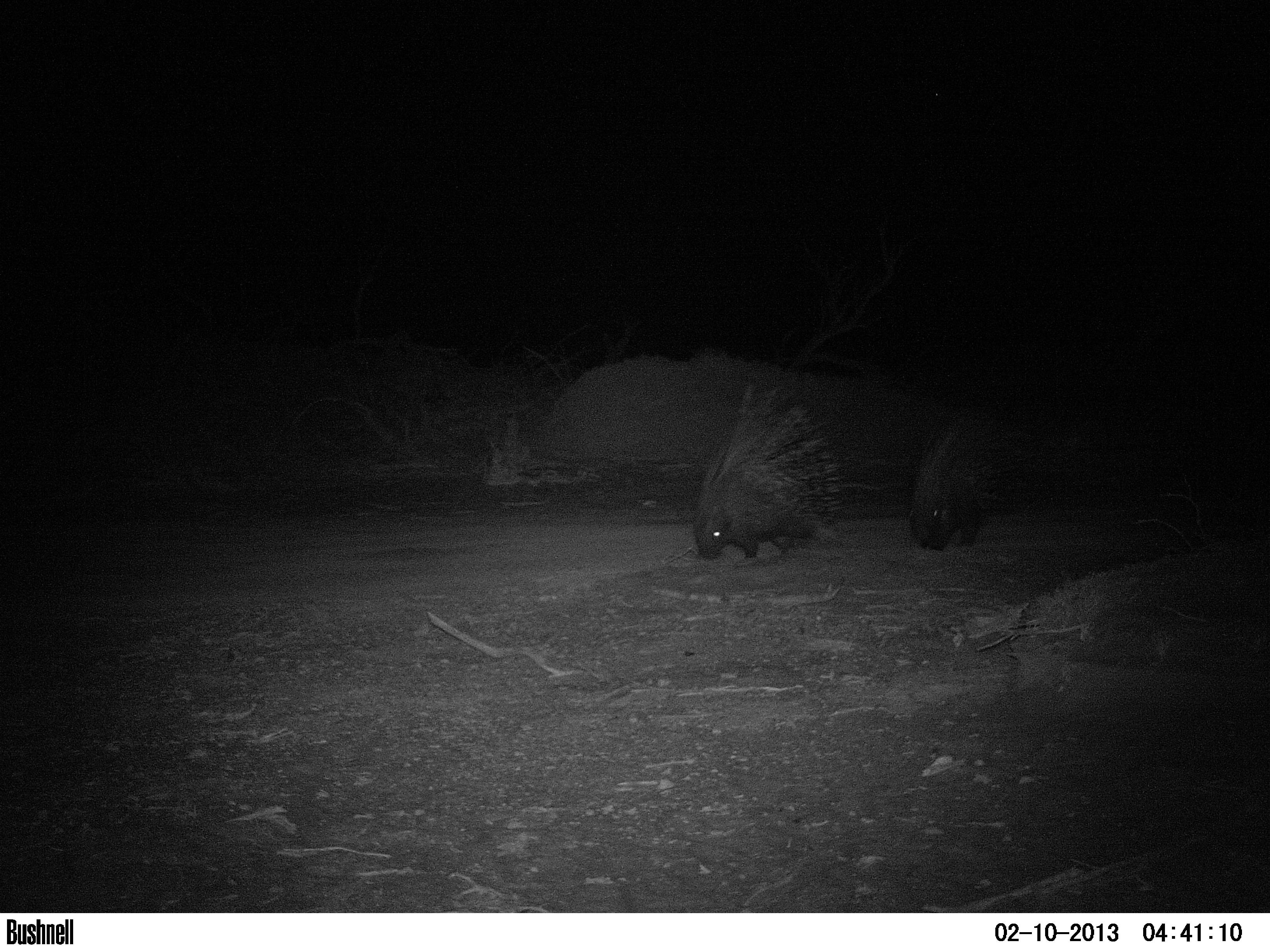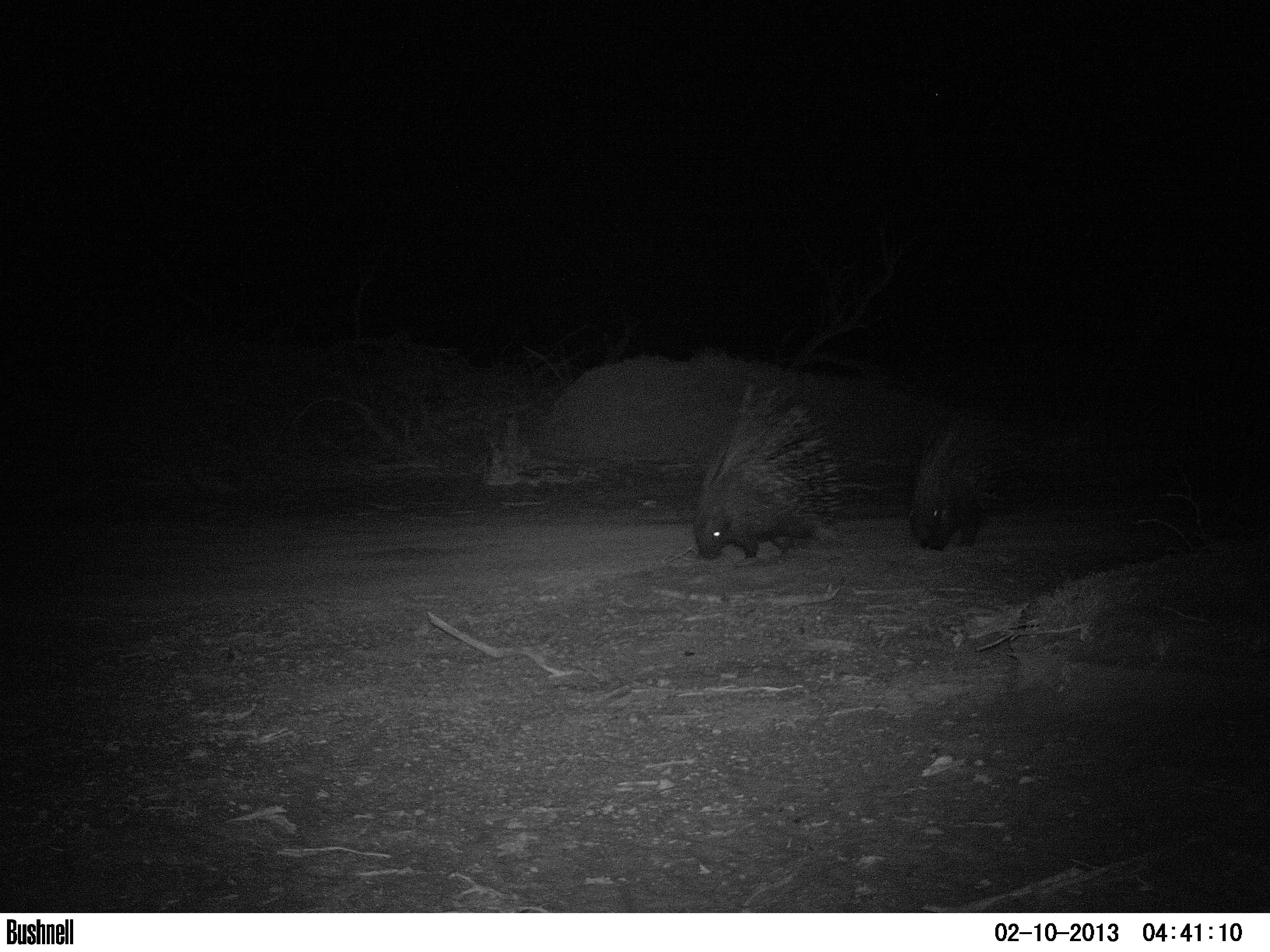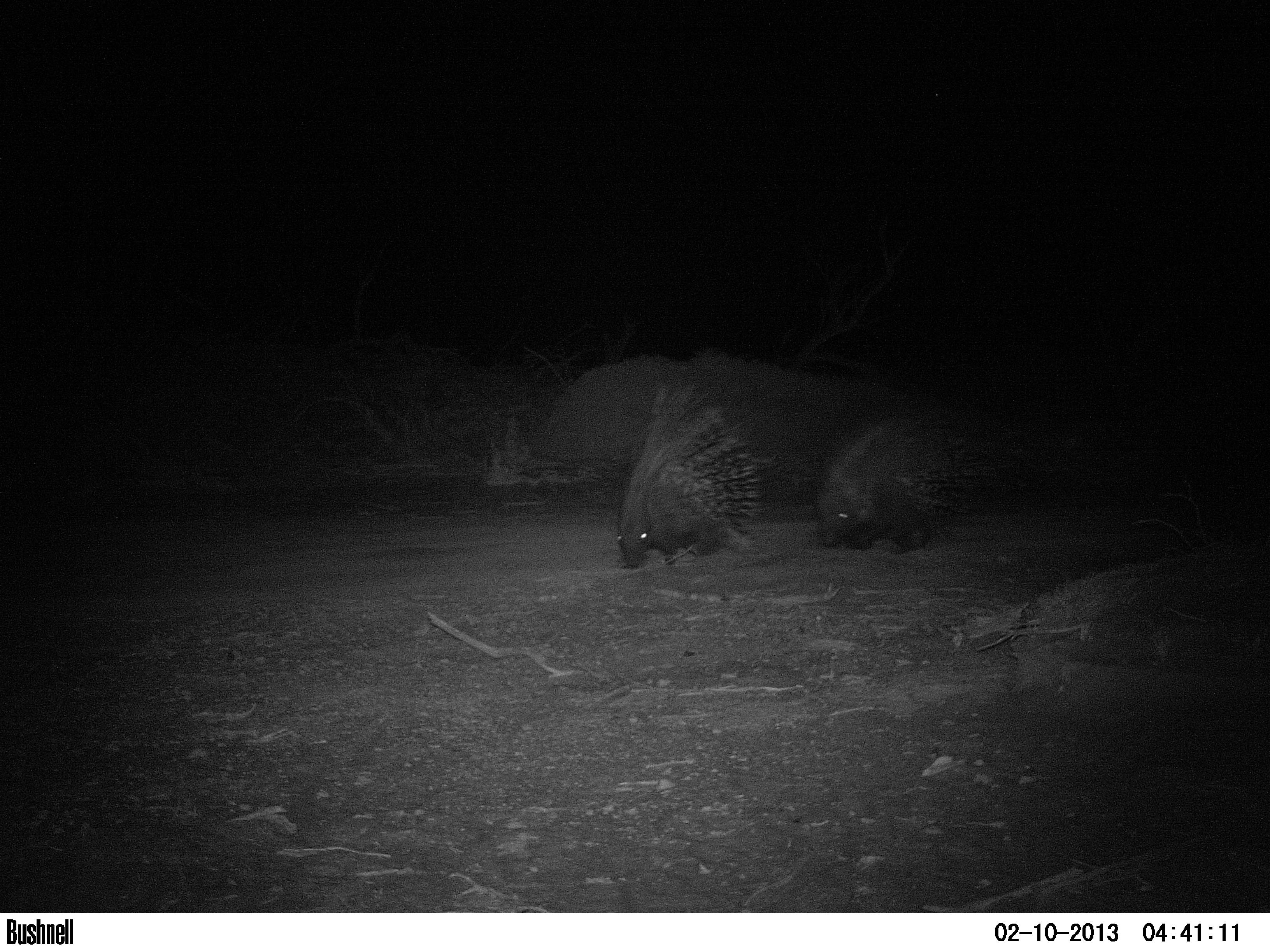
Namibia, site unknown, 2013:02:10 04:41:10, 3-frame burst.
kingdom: Animalia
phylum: Chordata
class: Mammalia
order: Rodentia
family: Hystricidae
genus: Hystrix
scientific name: Hystrix africaeaustralis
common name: cape porcupine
Hystrix africaeaustralis (cape porcupine).